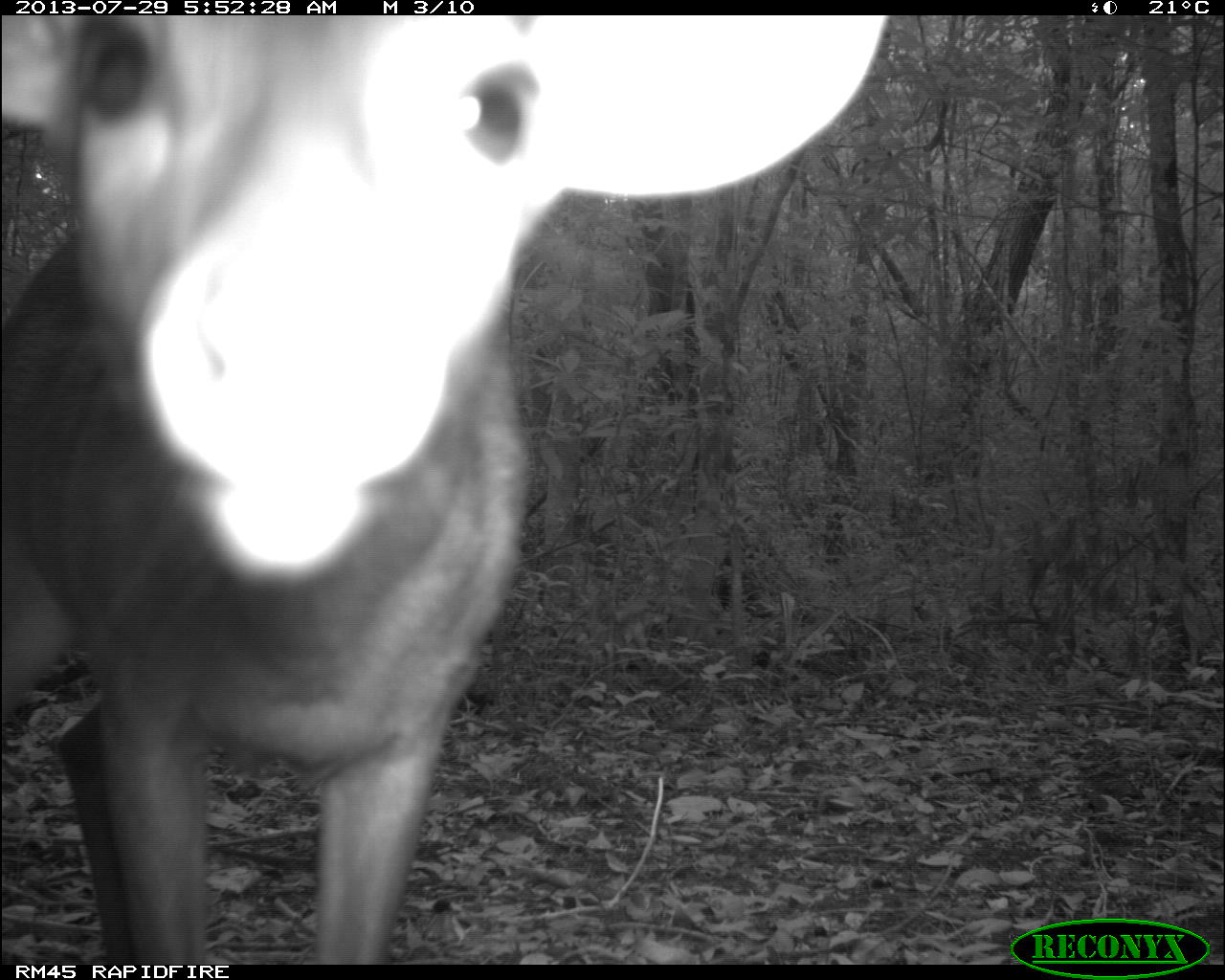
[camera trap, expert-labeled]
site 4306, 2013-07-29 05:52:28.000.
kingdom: Animalia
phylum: Chordata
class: Mammalia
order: Artiodactyla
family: Cervidae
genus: Mazama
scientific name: Mazama temama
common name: central american red brocket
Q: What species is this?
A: Mazama temama (central american red brocket).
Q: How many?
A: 1.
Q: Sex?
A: Male.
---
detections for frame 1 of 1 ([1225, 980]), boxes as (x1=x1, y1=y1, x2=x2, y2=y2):
mazama temama: (x1=2, y1=14, x2=892, y2=965)